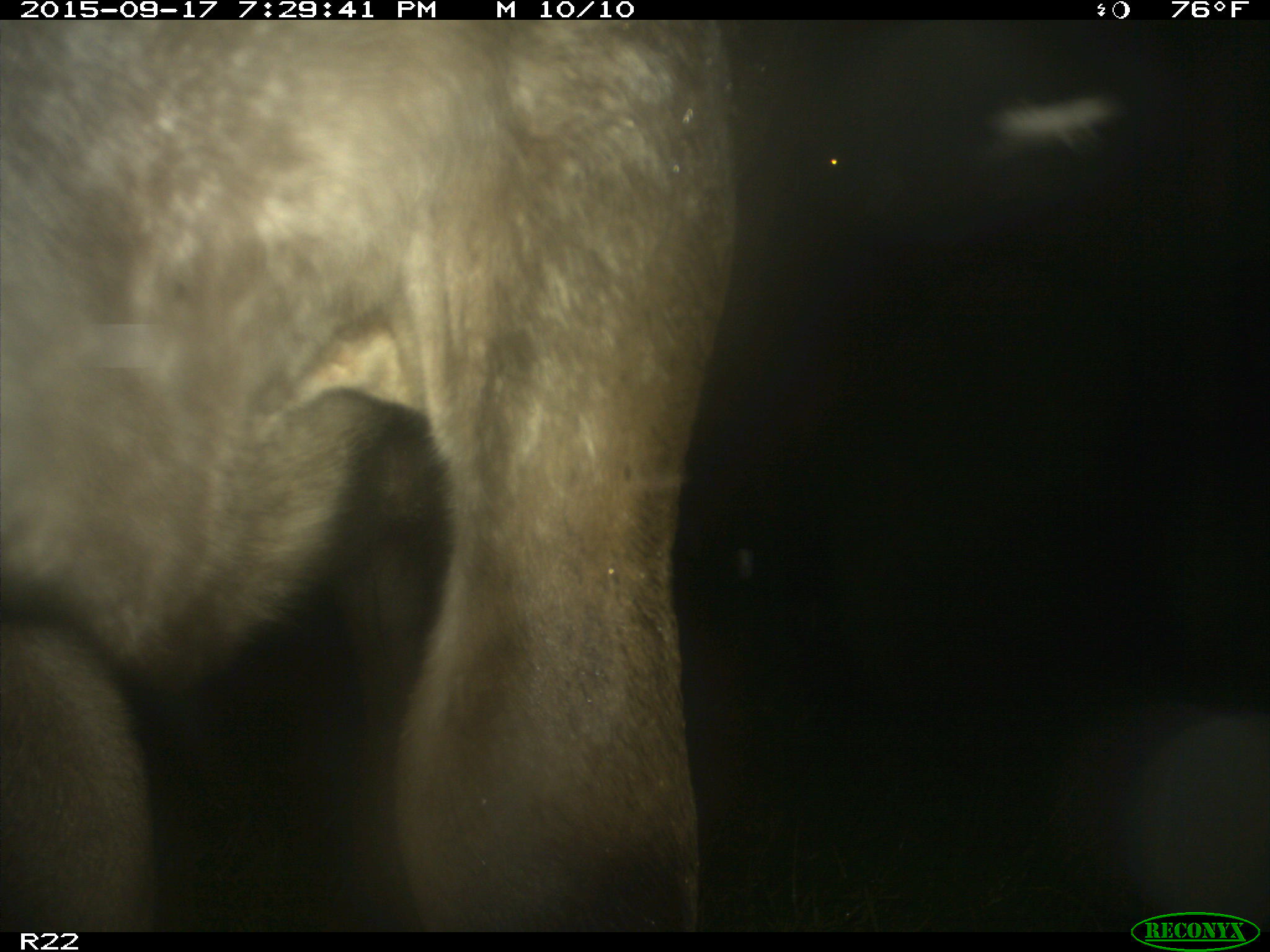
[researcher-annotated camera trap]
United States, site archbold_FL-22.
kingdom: Animalia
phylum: Chordata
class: Mammalia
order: Artiodactyla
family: Bovidae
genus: Bos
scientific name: Bos taurus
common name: domestic cow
Bos taurus (domestic cow).